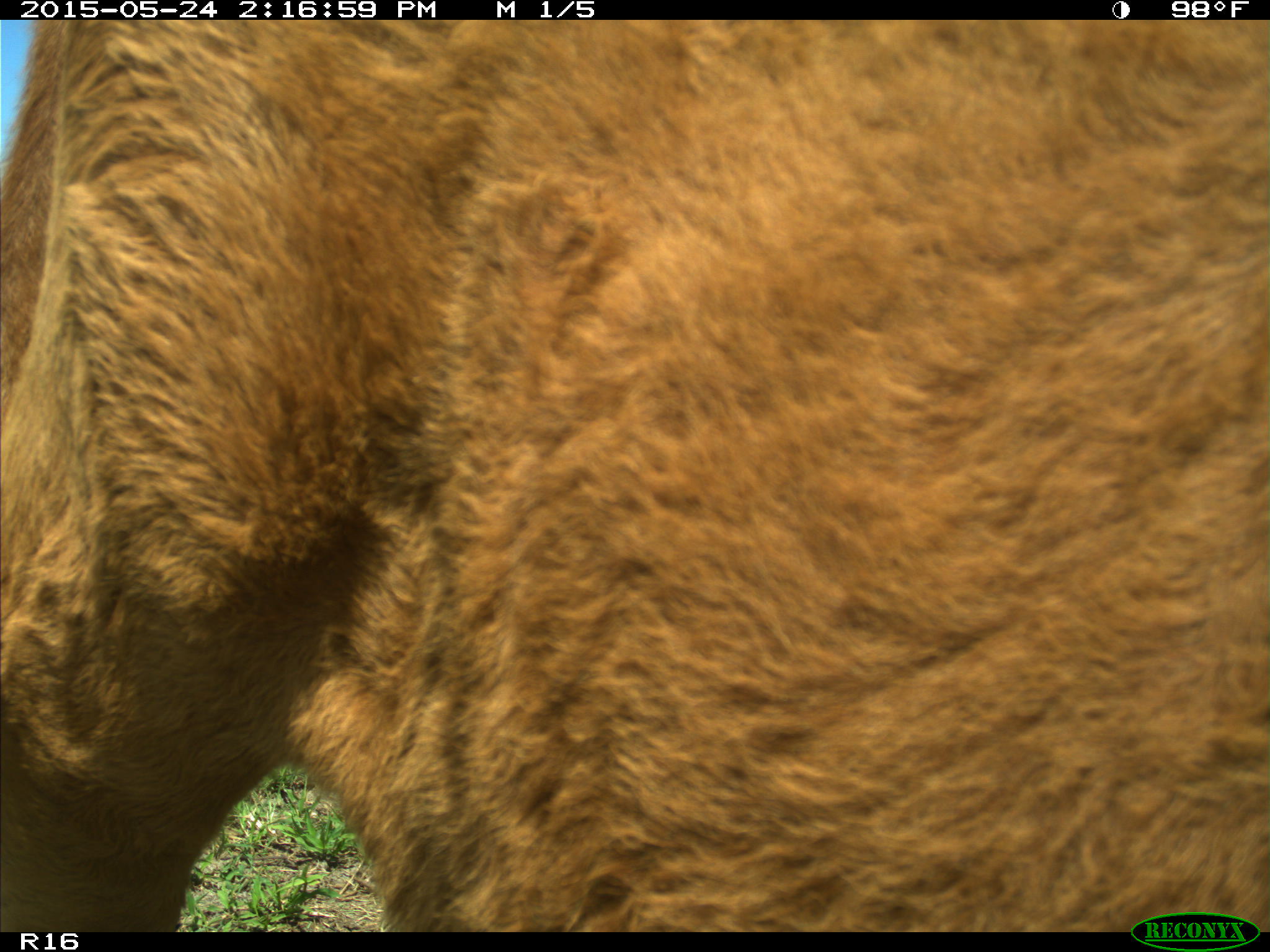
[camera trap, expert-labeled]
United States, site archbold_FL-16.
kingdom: Animalia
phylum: Chordata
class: Mammalia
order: Artiodactyla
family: Bovidae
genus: Bos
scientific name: Bos taurus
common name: domestic cow